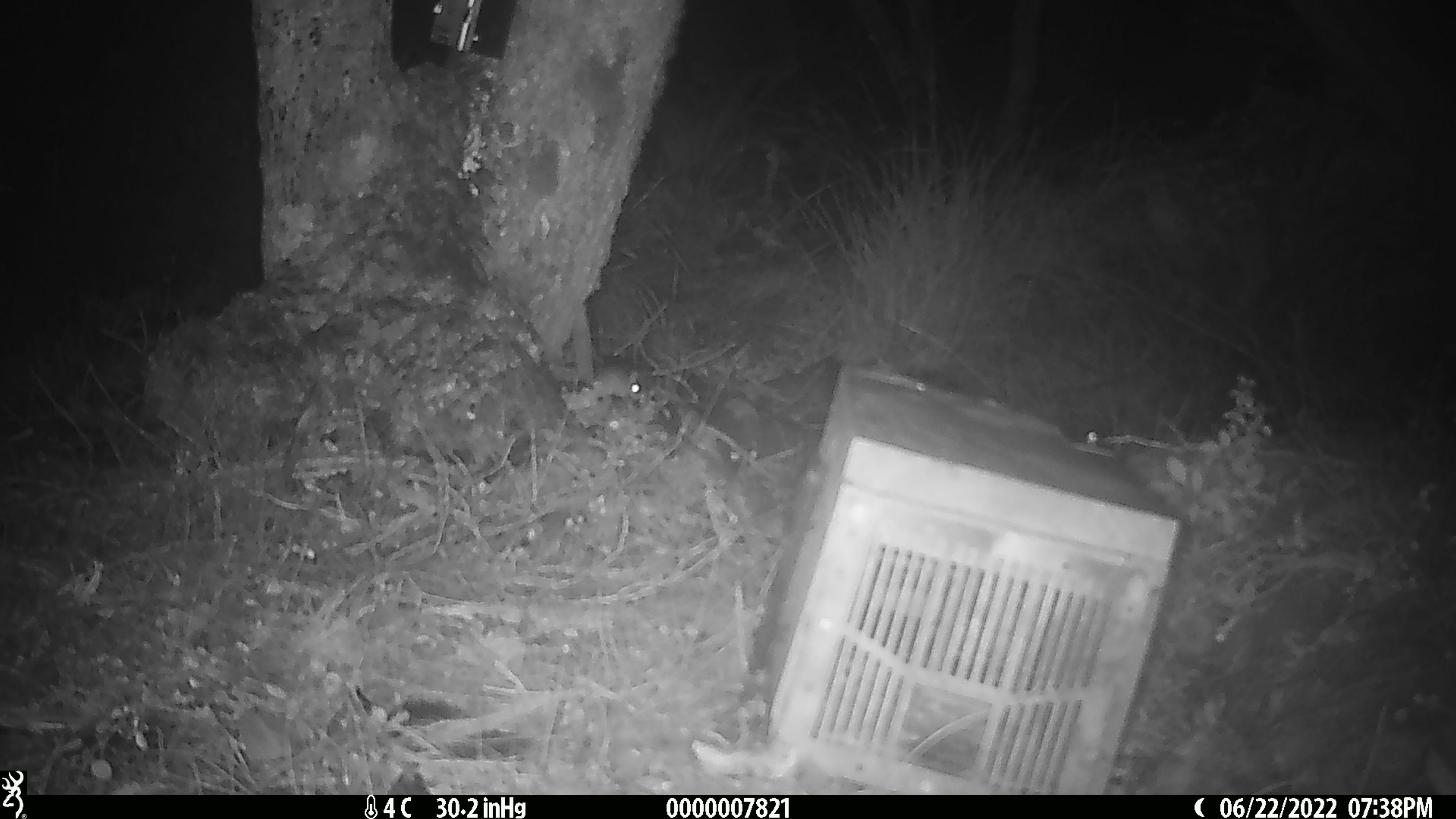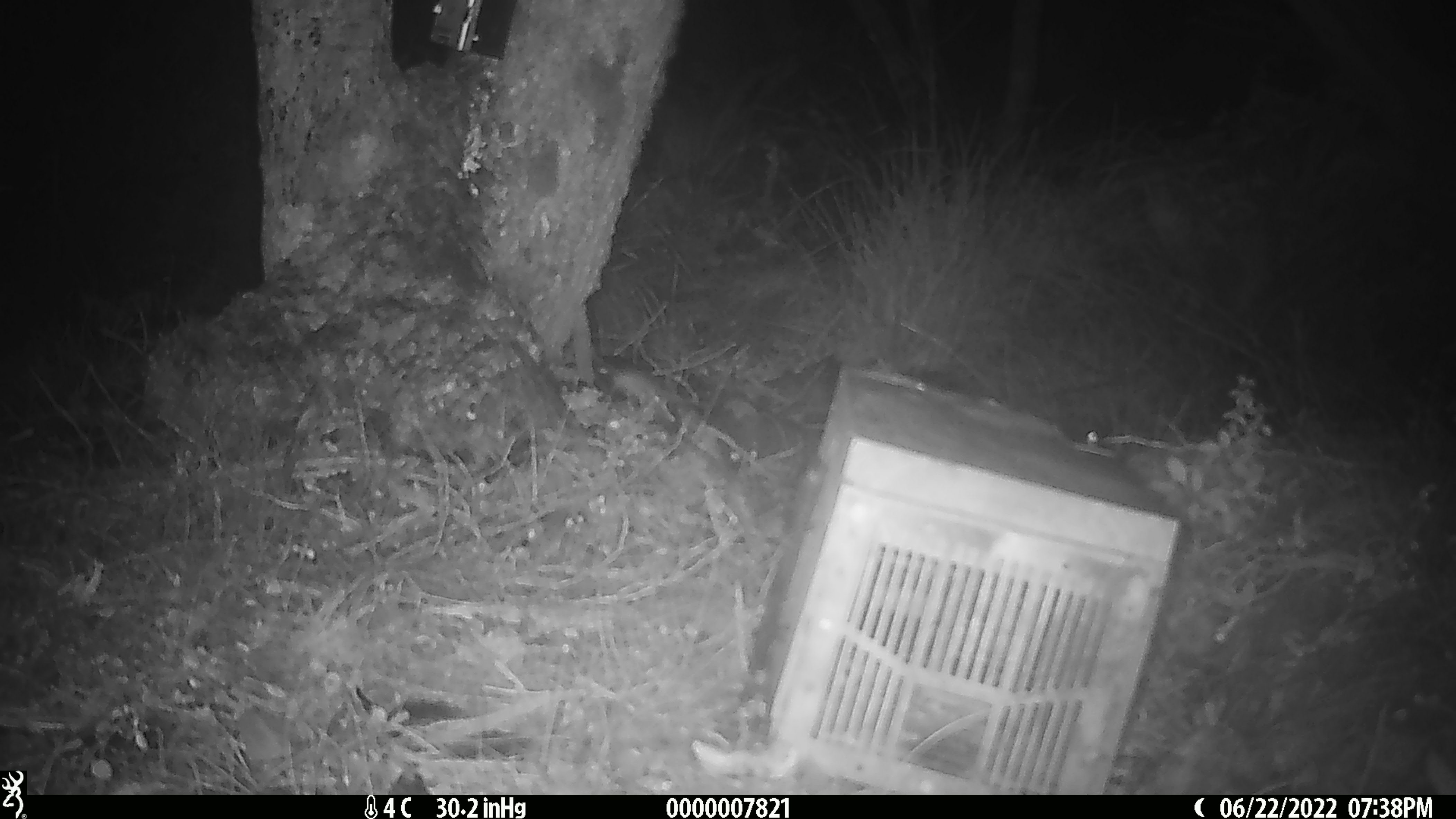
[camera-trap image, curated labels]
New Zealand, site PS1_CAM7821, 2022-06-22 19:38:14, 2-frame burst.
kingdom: Animalia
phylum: Chordata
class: Mammalia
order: Rodentia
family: Muridae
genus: Mus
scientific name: Mus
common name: mouse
Mouse (Mus).